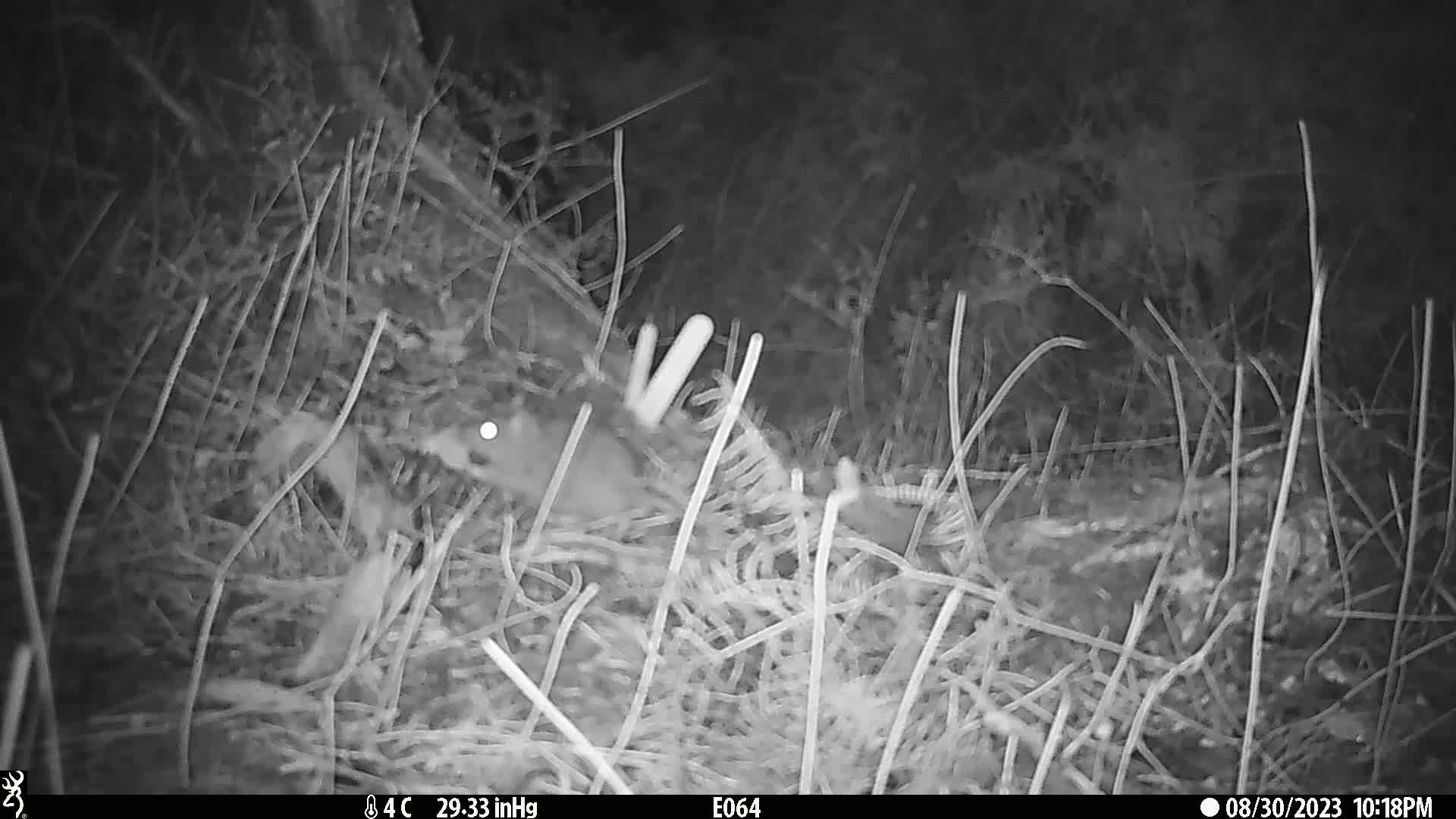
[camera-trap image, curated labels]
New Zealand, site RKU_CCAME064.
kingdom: Animalia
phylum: Chordata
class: Mammalia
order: Rodentia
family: Muridae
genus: Rattus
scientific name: Rattus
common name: rat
Rat (Rattus).